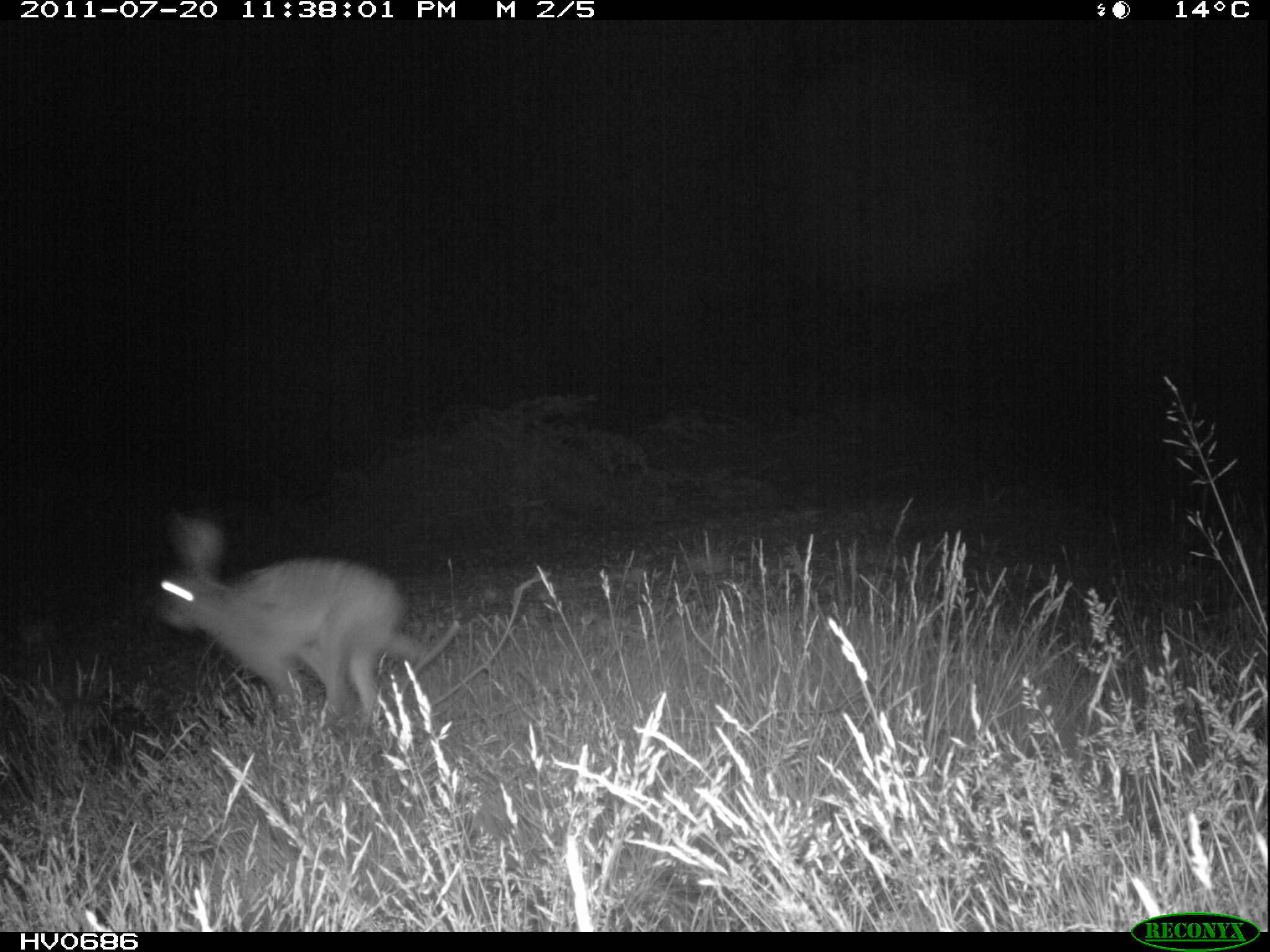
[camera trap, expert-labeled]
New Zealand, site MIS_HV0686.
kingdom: Animalia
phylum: Chordata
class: Mammalia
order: Lagomorpha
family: Leporidae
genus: Lepus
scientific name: Lepus europaeus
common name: brown hare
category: hare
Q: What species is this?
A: Hare (brown hare) (Lepus europaeus).